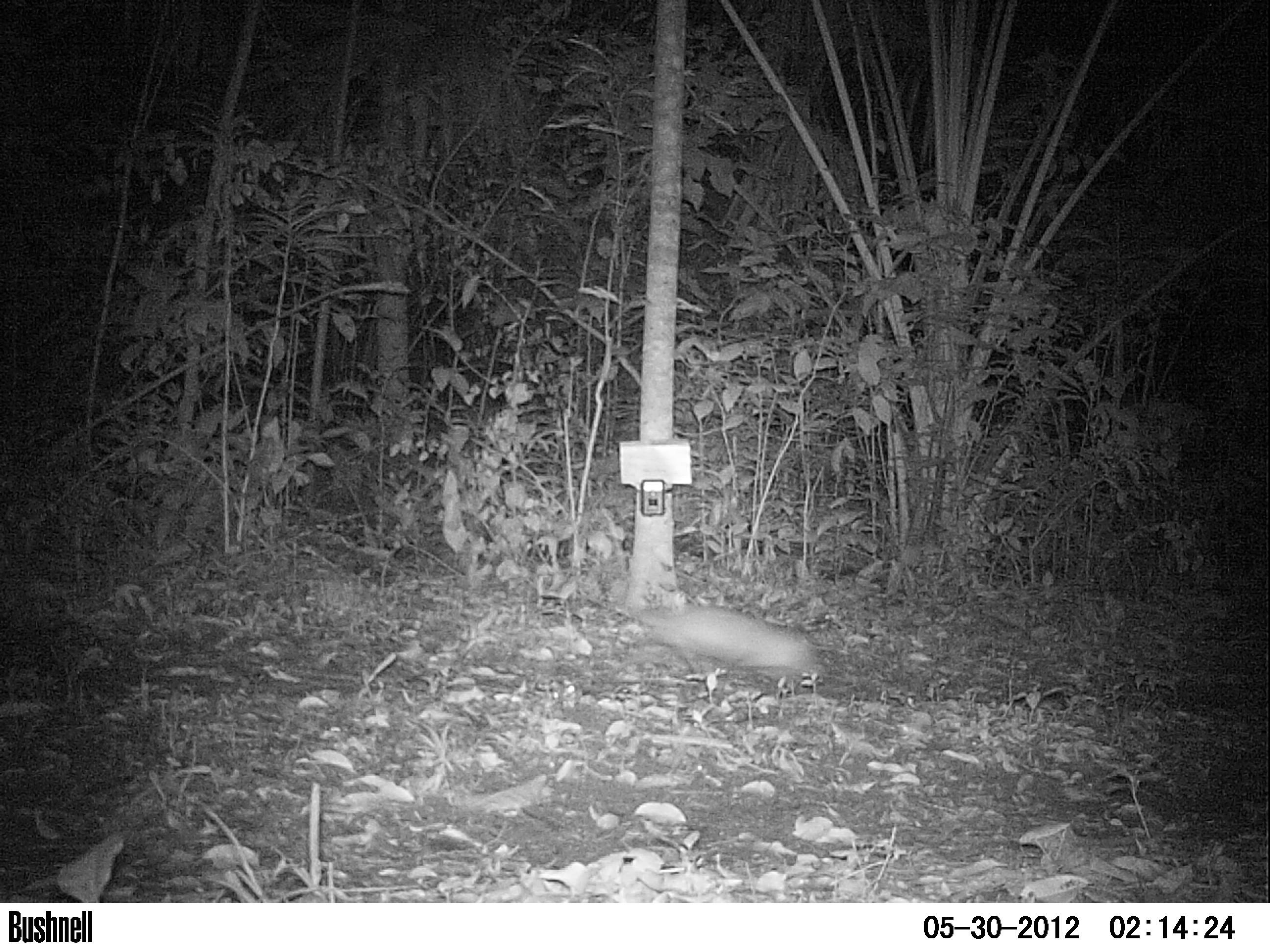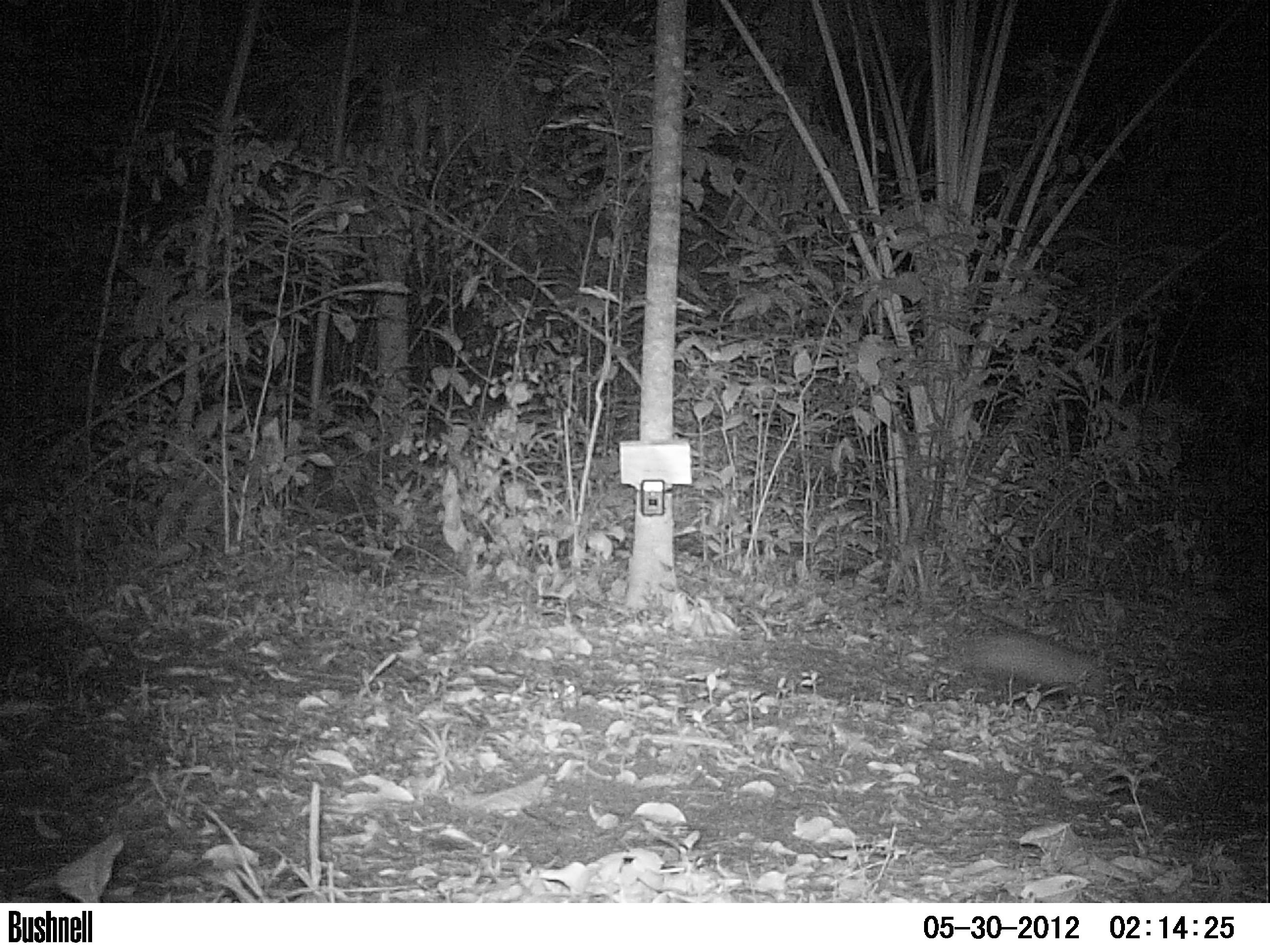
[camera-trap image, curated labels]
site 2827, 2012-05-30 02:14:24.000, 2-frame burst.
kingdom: Animalia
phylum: Chordata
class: Mammalia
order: Didelphimorphia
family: Didelphidae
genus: Didelphis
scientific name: Didelphis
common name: american opossums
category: didelphis sp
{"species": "didelphis sp (american opossums) (Didelphis)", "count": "1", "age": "adult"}